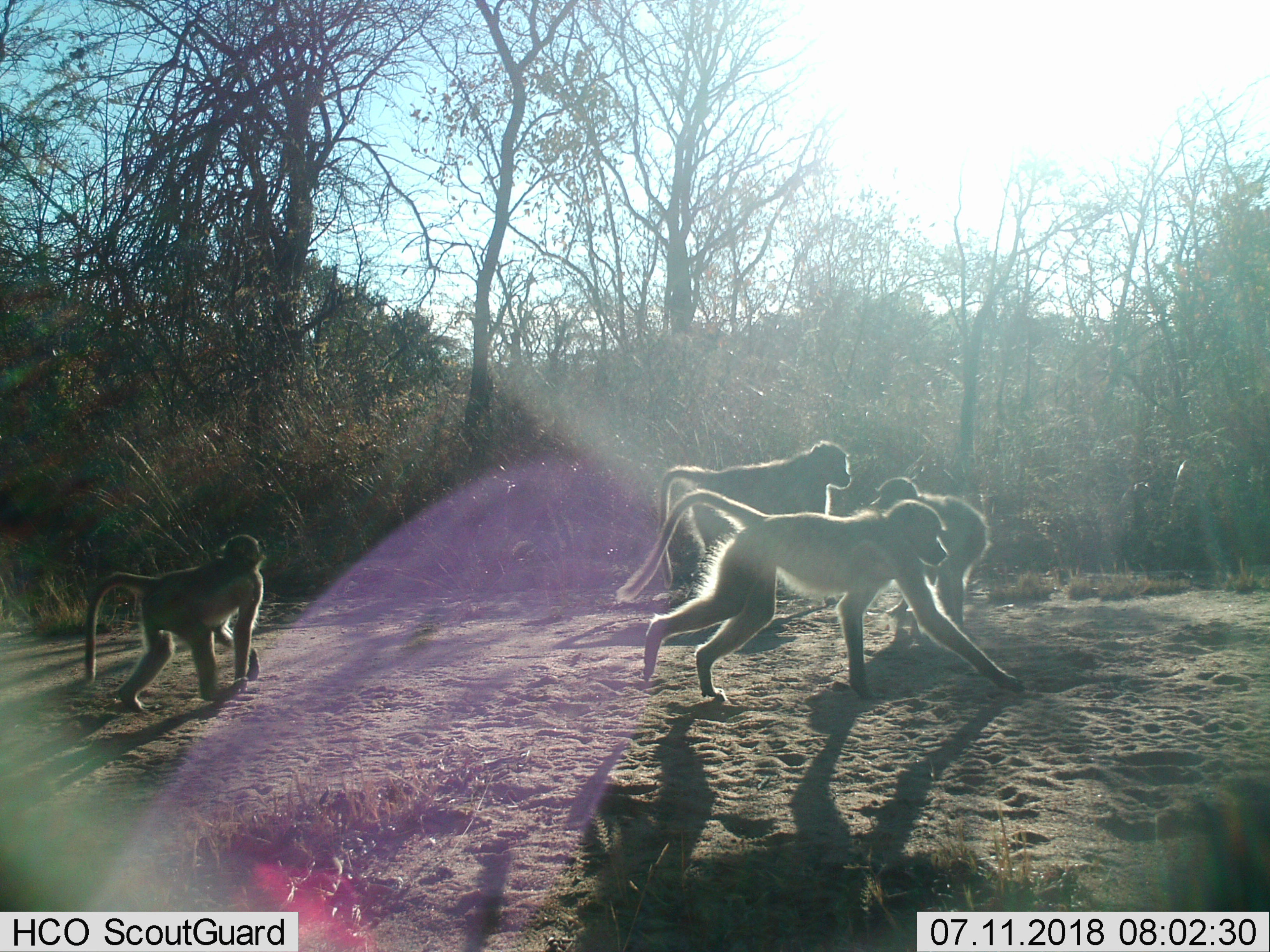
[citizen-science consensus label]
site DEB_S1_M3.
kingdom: Animalia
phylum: Chordata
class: Mammalia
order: Primates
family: Cercopithecidae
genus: Papio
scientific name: Papio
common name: baboon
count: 4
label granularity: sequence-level